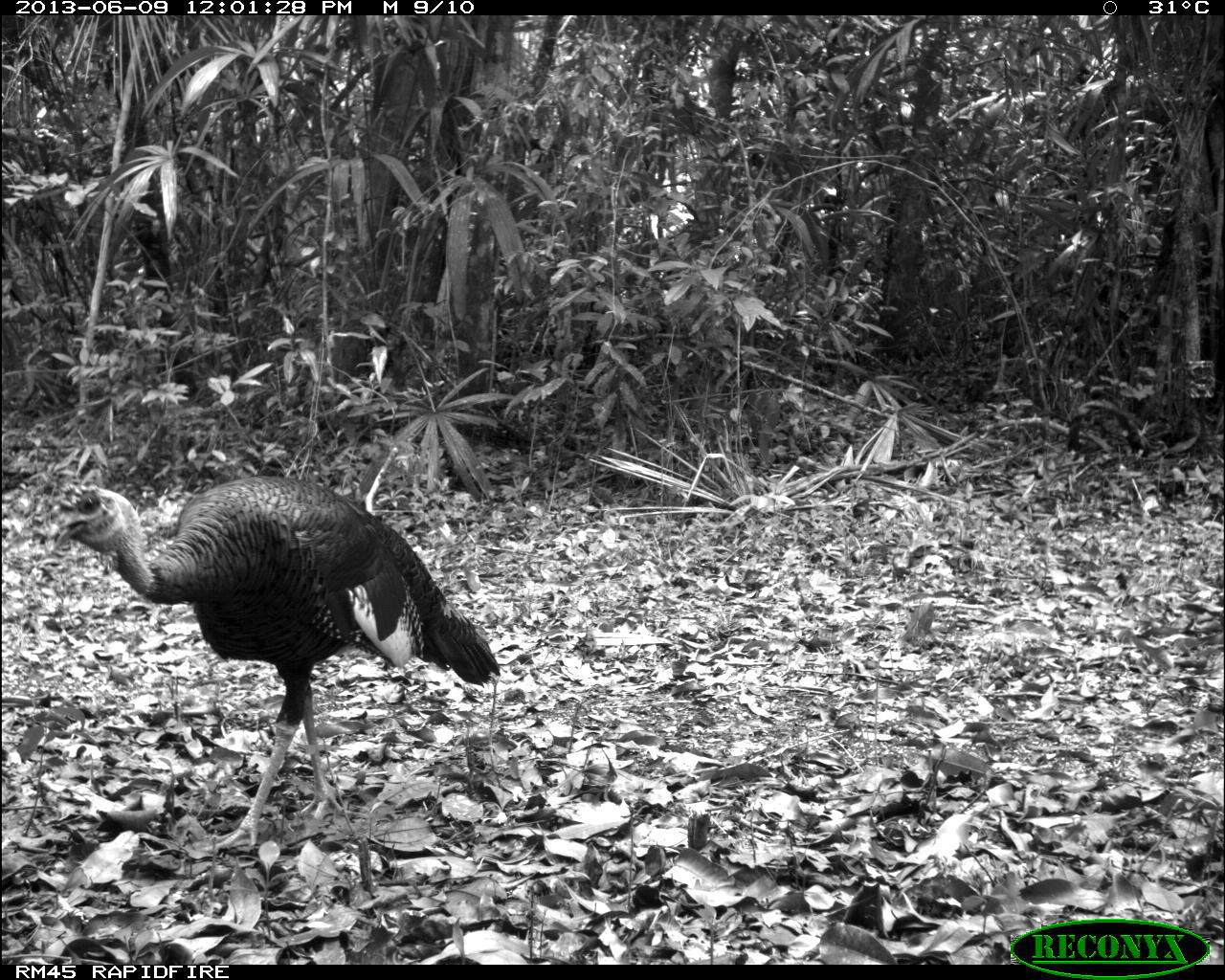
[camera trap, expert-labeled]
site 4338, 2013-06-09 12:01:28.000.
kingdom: Animalia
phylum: Chordata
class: Aves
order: Galliformes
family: Phasianidae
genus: Meleagris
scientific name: Meleagris ocellata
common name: ocellated turkey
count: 1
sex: male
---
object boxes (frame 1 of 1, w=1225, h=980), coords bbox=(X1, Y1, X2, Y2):
meleagris ocellata: bbox=(45, 473, 502, 849)